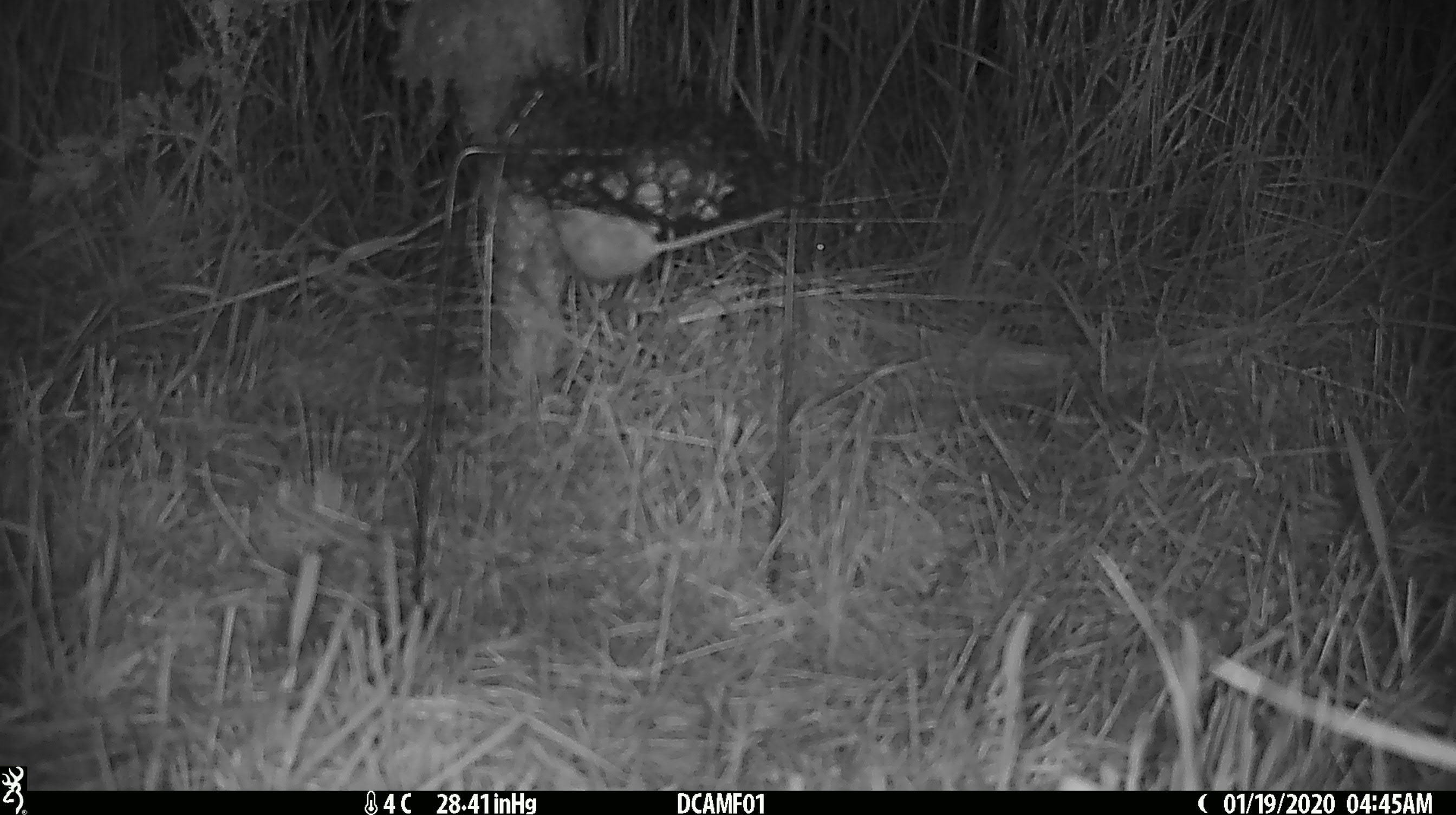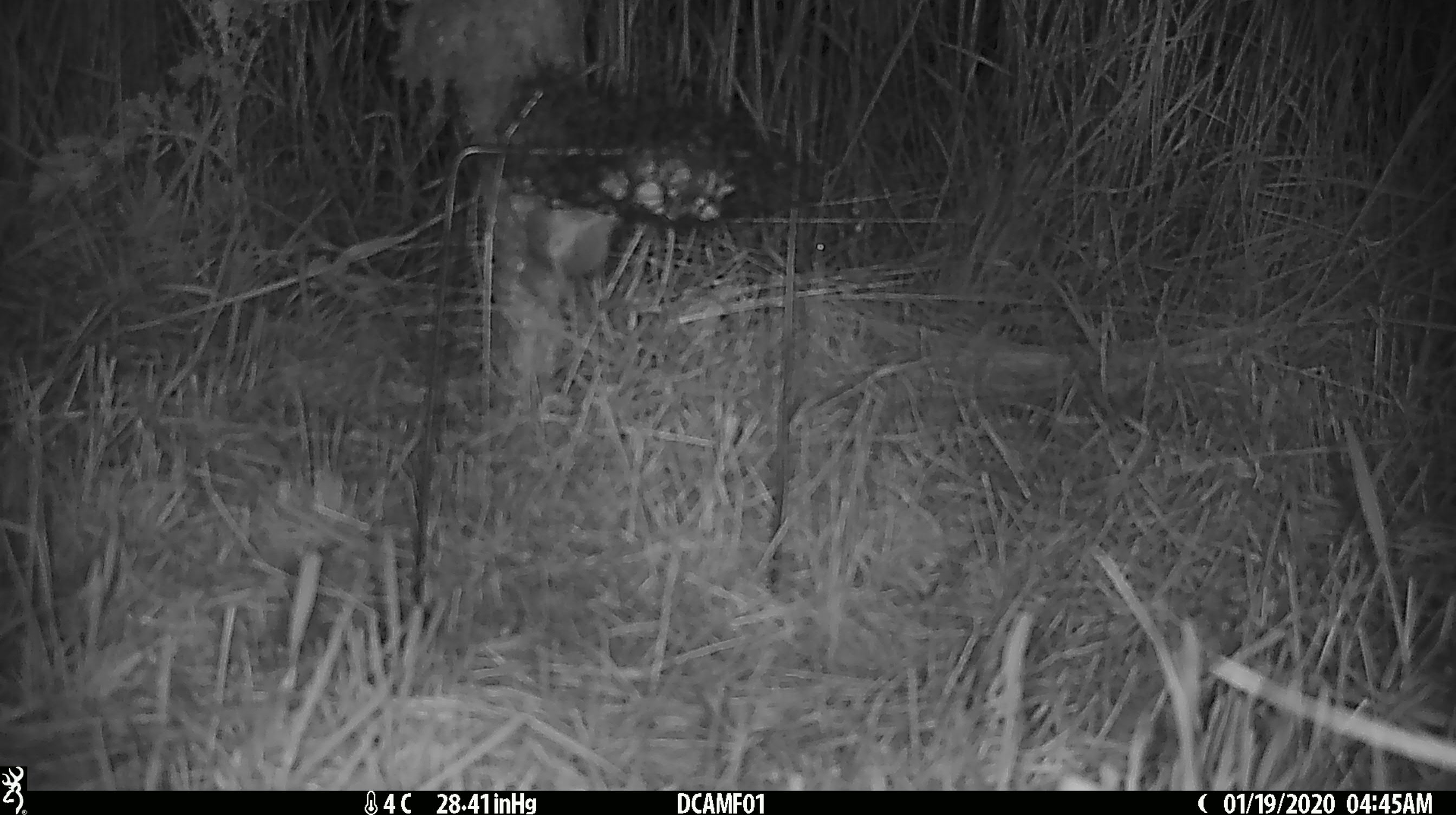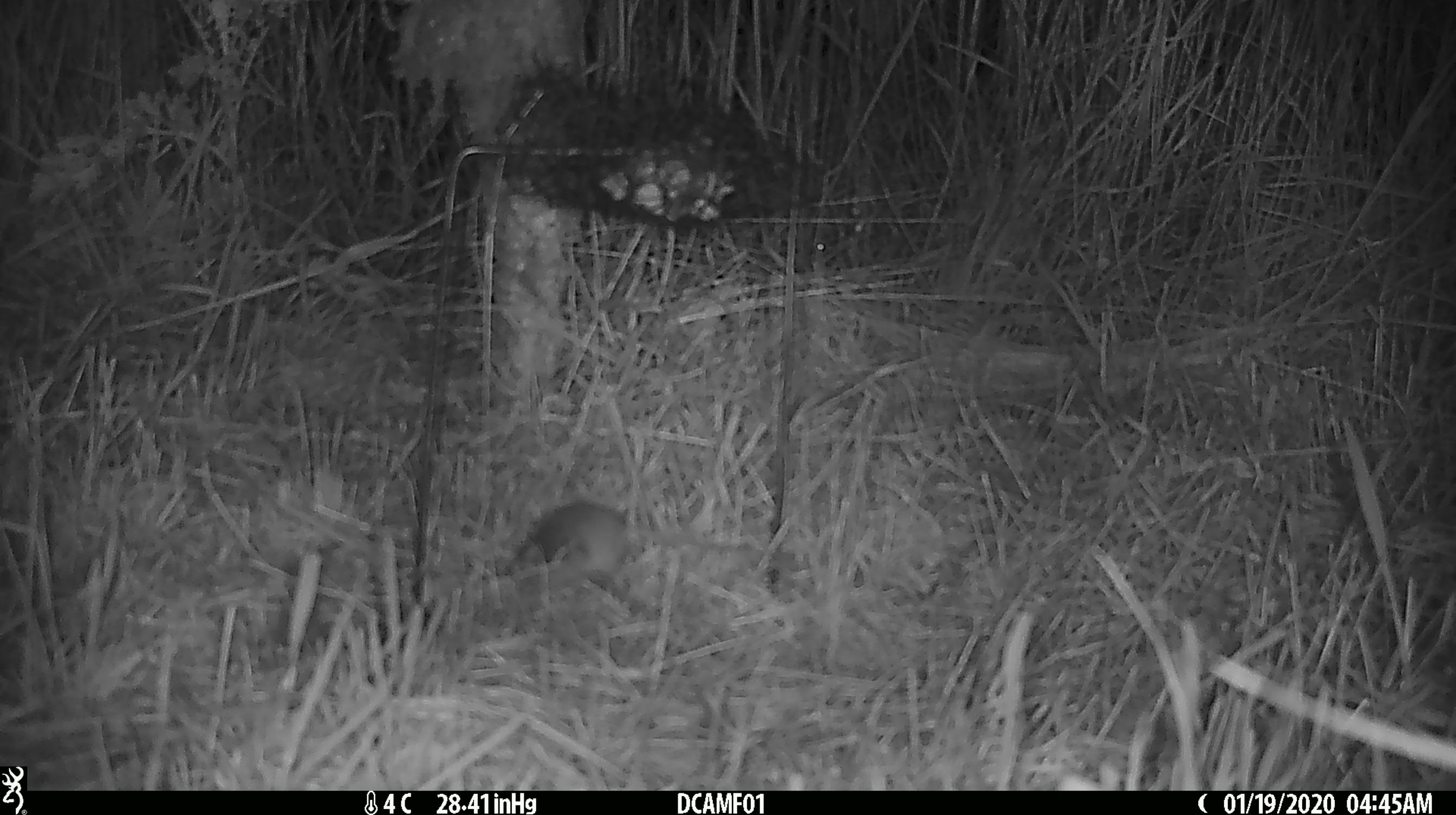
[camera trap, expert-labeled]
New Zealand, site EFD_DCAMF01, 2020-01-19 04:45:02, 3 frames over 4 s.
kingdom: Animalia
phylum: Chordata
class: Mammalia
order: Rodentia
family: Muridae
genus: Mus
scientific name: Mus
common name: mouse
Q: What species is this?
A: Mouse (Mus).